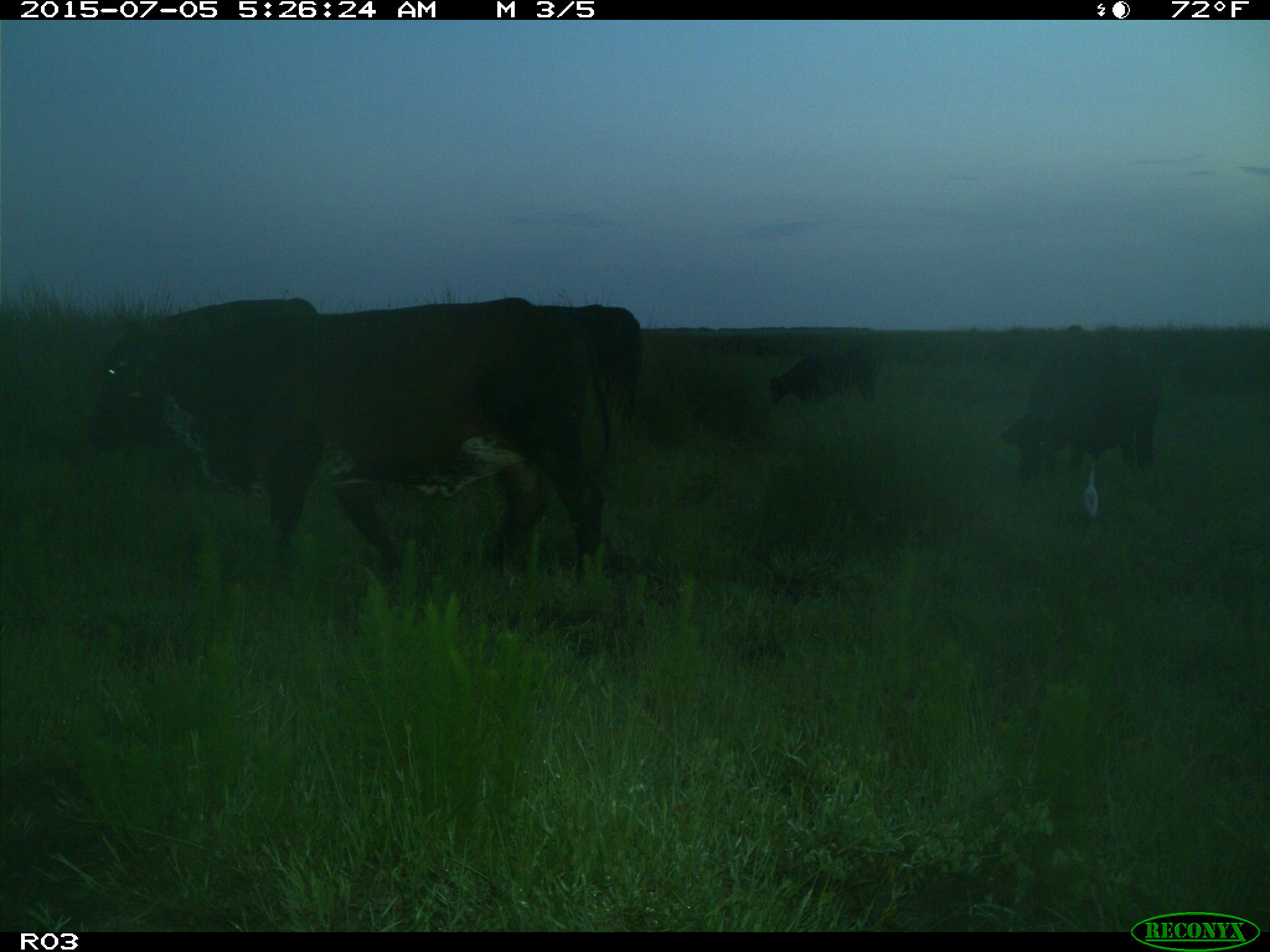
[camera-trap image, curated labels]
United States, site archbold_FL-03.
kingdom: Animalia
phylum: Chordata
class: Mammalia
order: Artiodactyla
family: Bovidae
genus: Bos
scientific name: Bos taurus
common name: domestic cow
Bos taurus (domestic cow).